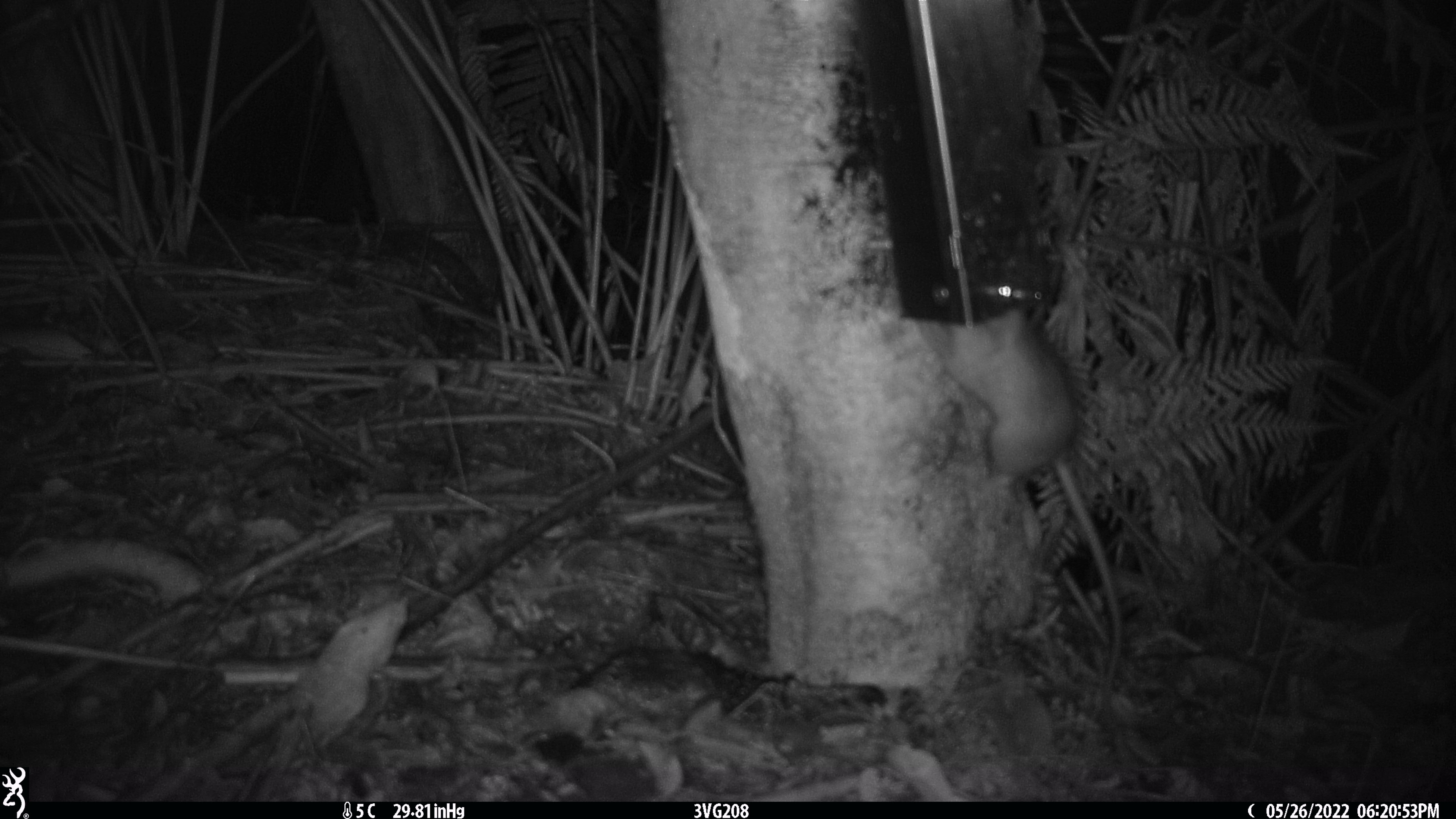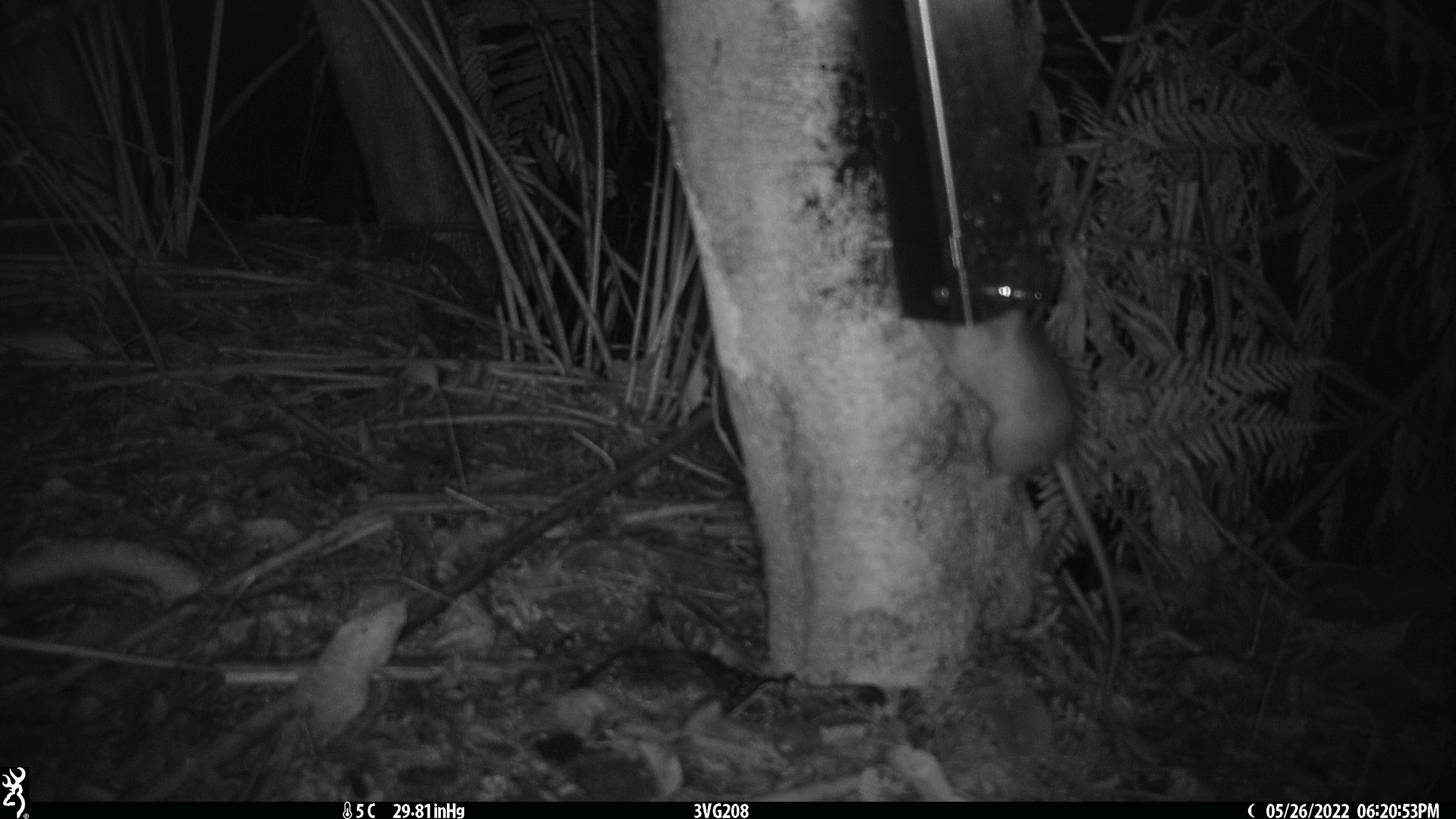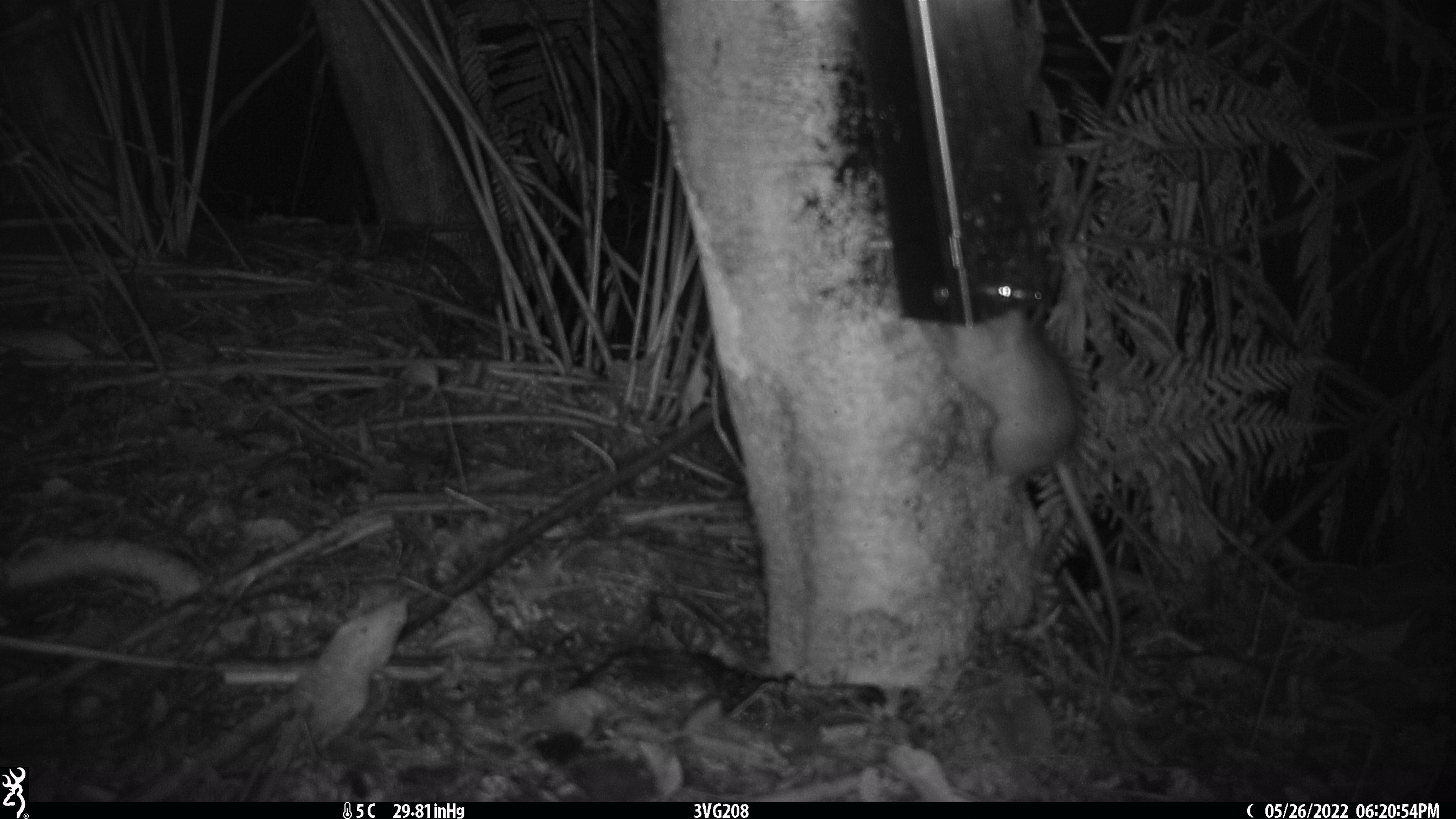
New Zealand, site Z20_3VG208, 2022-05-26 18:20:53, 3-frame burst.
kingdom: Animalia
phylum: Chordata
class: Mammalia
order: Rodentia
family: Muridae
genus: Rattus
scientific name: Rattus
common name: rat